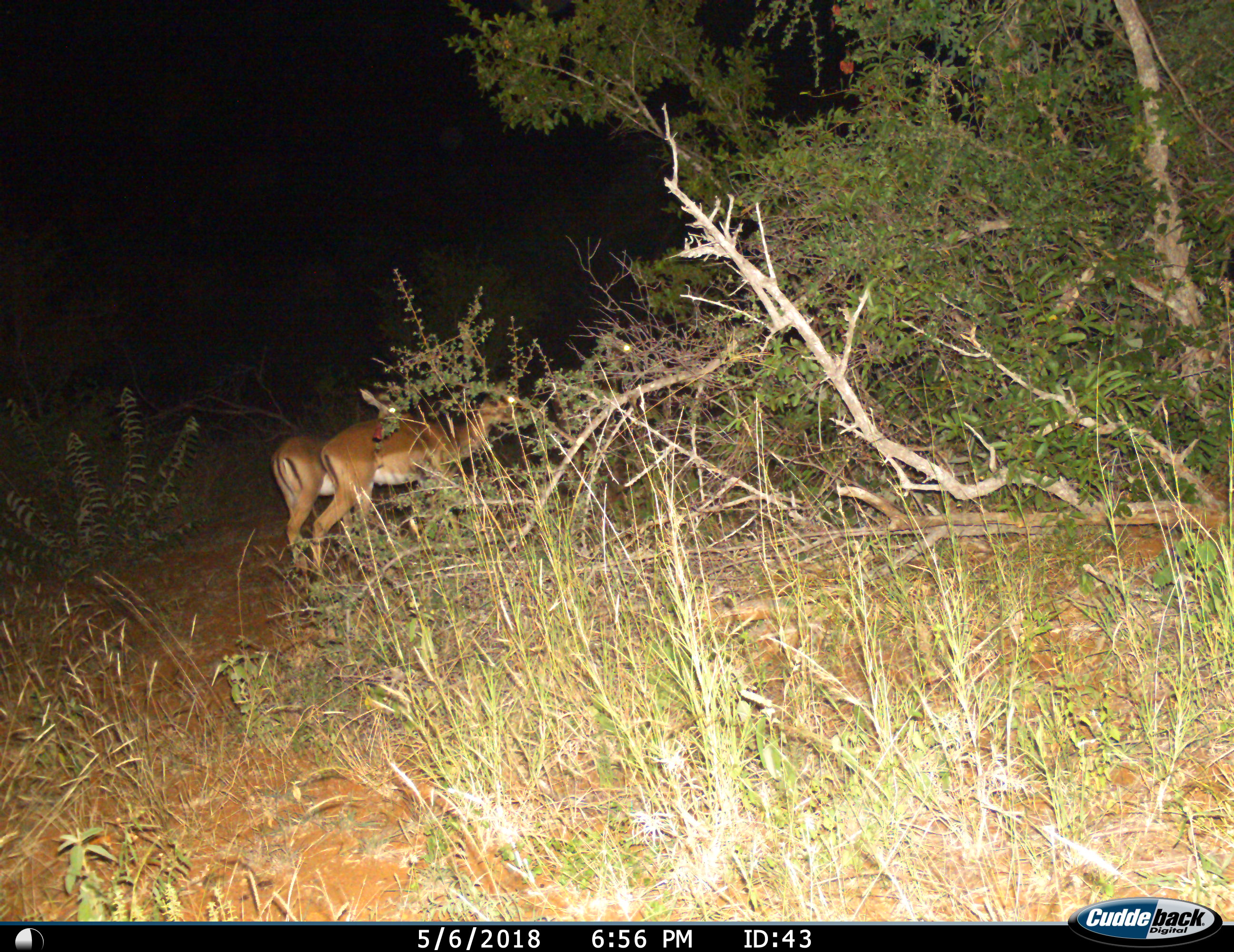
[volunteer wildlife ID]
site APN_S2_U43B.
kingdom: Animalia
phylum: Chordata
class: Mammalia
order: Artiodactyla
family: Bovidae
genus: Aepyceros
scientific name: Aepyceros melampus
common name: impala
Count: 2.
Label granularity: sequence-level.